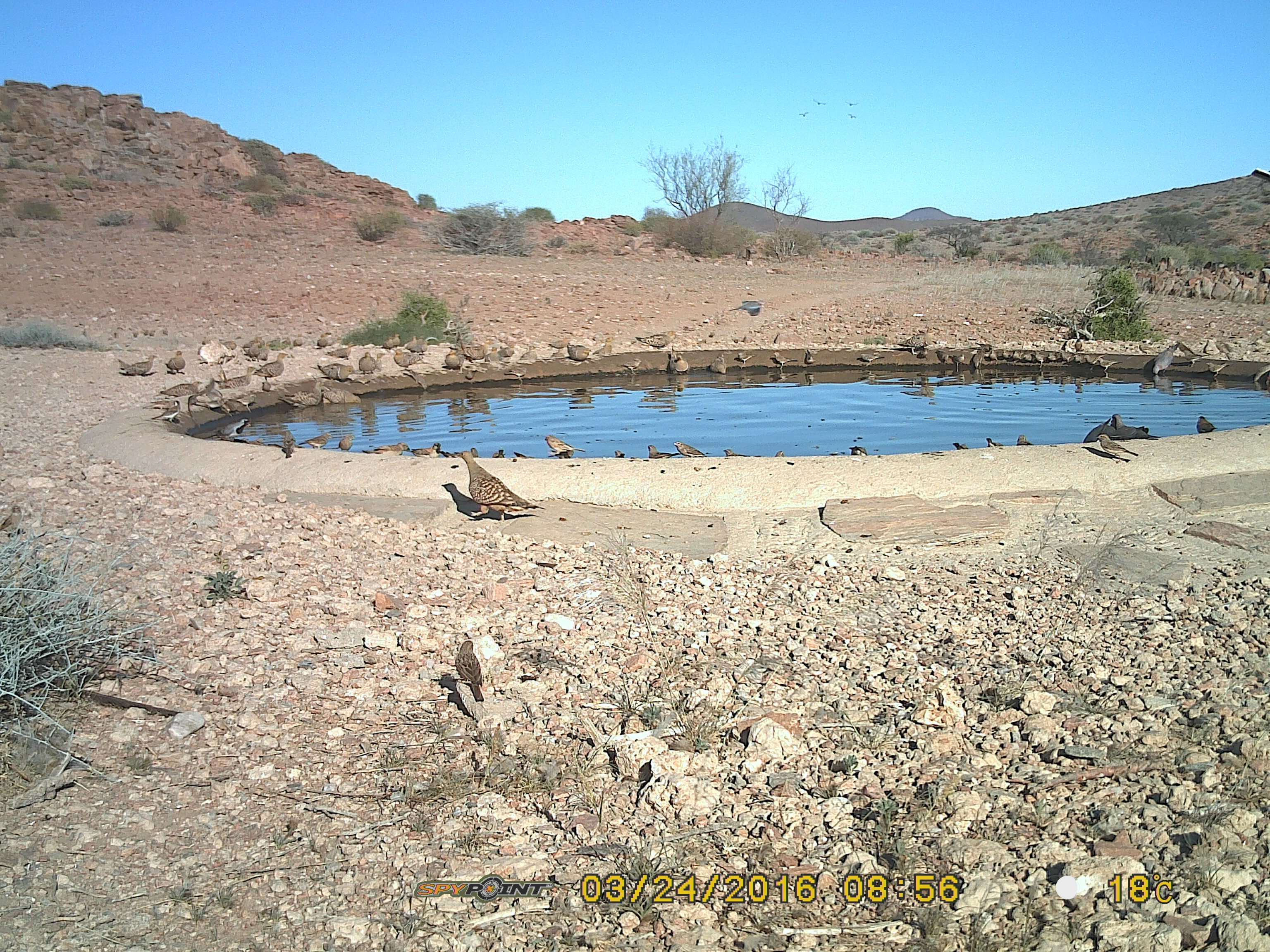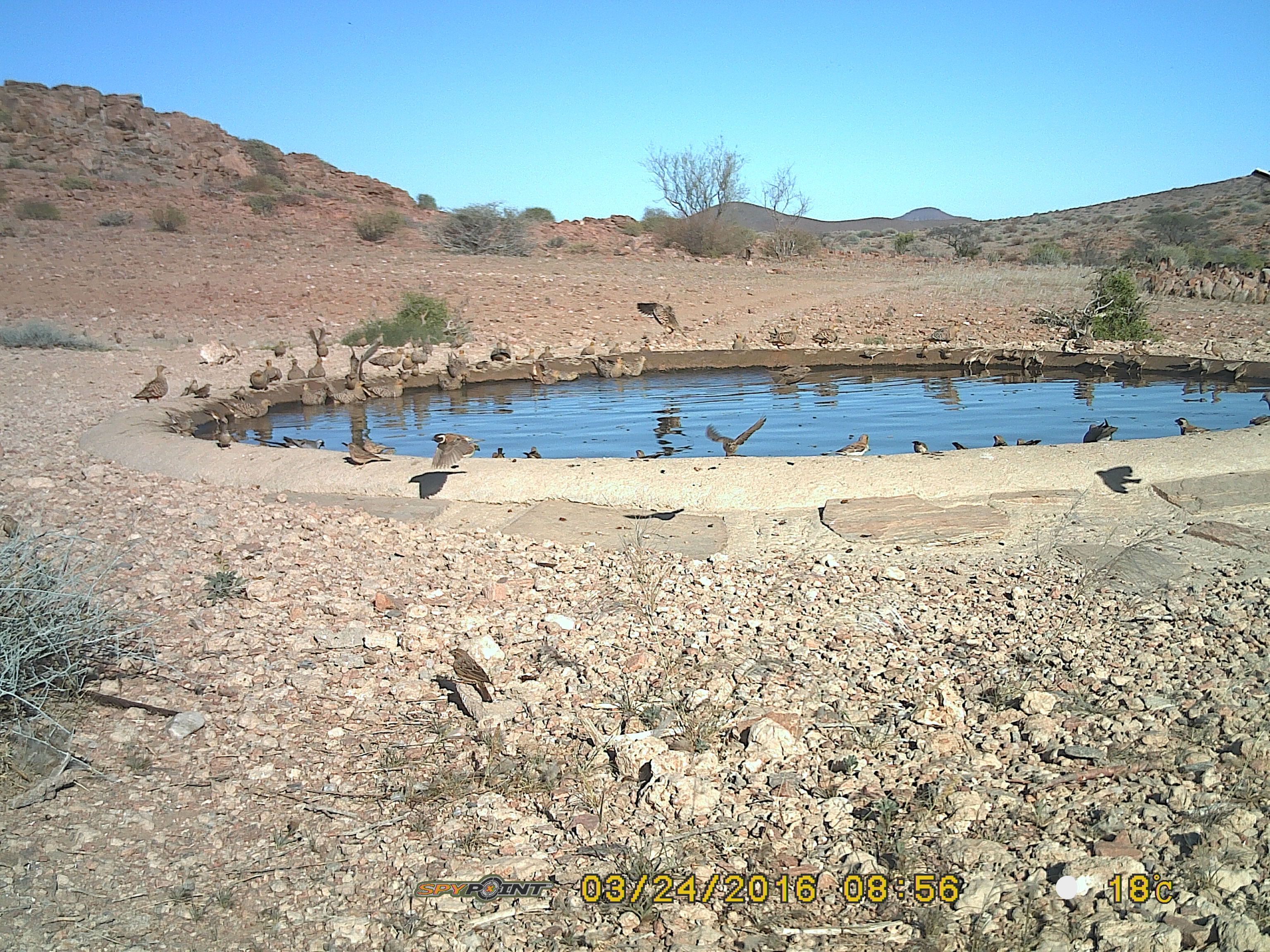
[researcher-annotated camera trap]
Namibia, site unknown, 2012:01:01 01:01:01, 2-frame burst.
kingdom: Animalia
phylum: Chordata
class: Aves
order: Pterocliformes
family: Pteroclidae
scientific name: Pteroclidae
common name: sandgrouse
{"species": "Pteroclidae (sandgrouse)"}